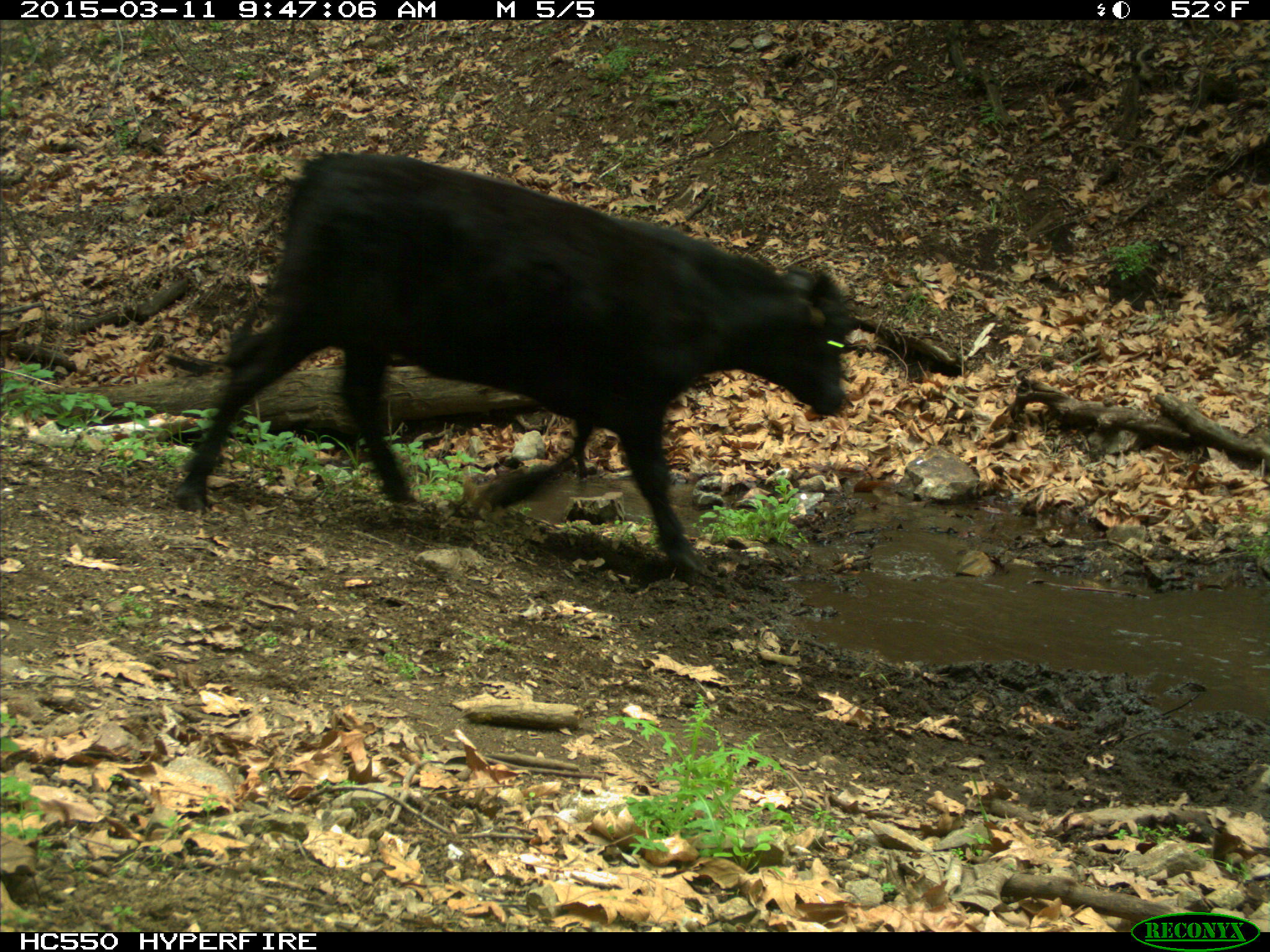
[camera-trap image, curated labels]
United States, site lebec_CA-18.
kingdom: Animalia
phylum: Chordata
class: Mammalia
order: Artiodactyla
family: Bovidae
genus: Bos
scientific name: Bos taurus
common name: domestic cow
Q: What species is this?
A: Bos taurus (domestic cow).